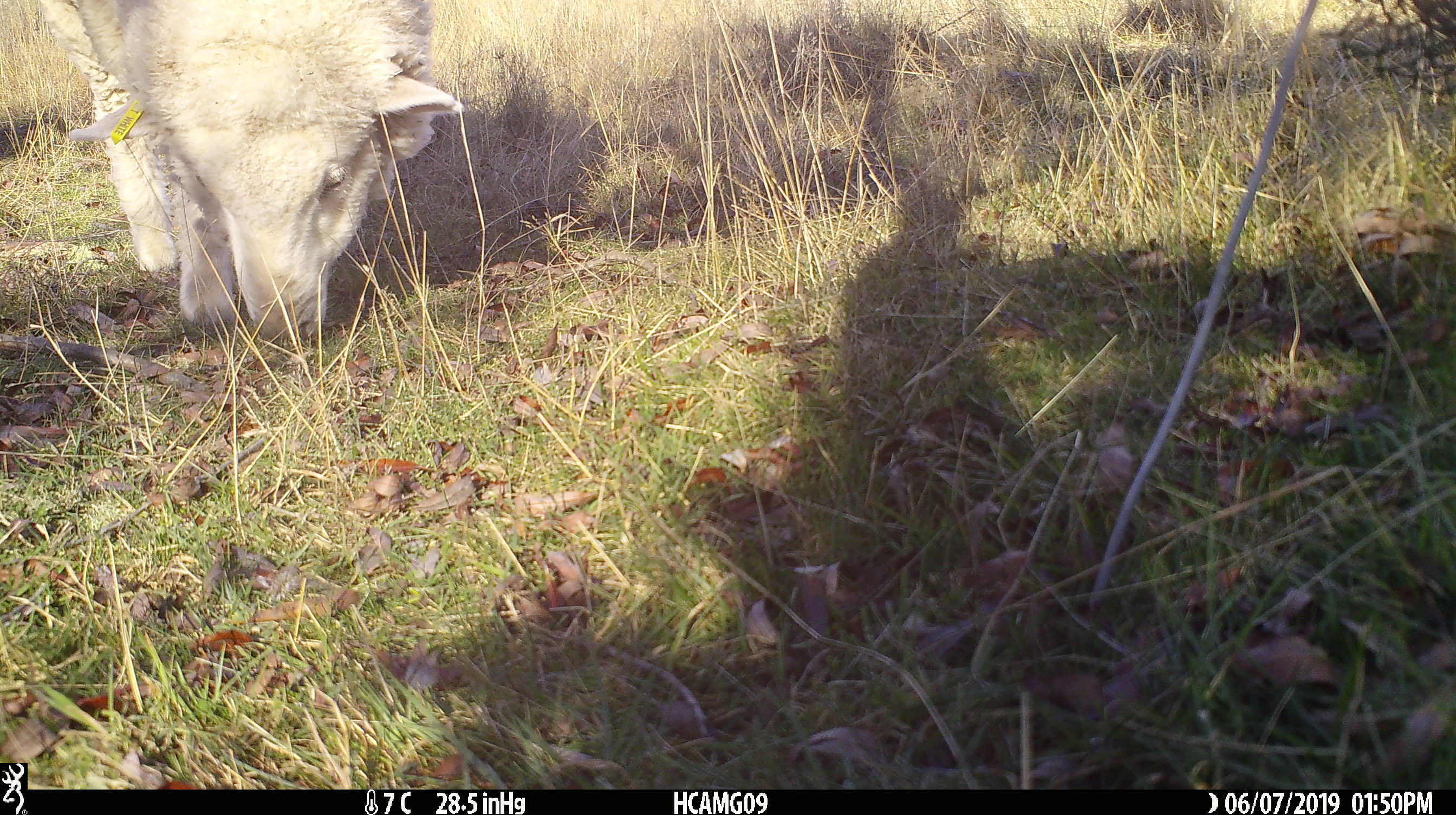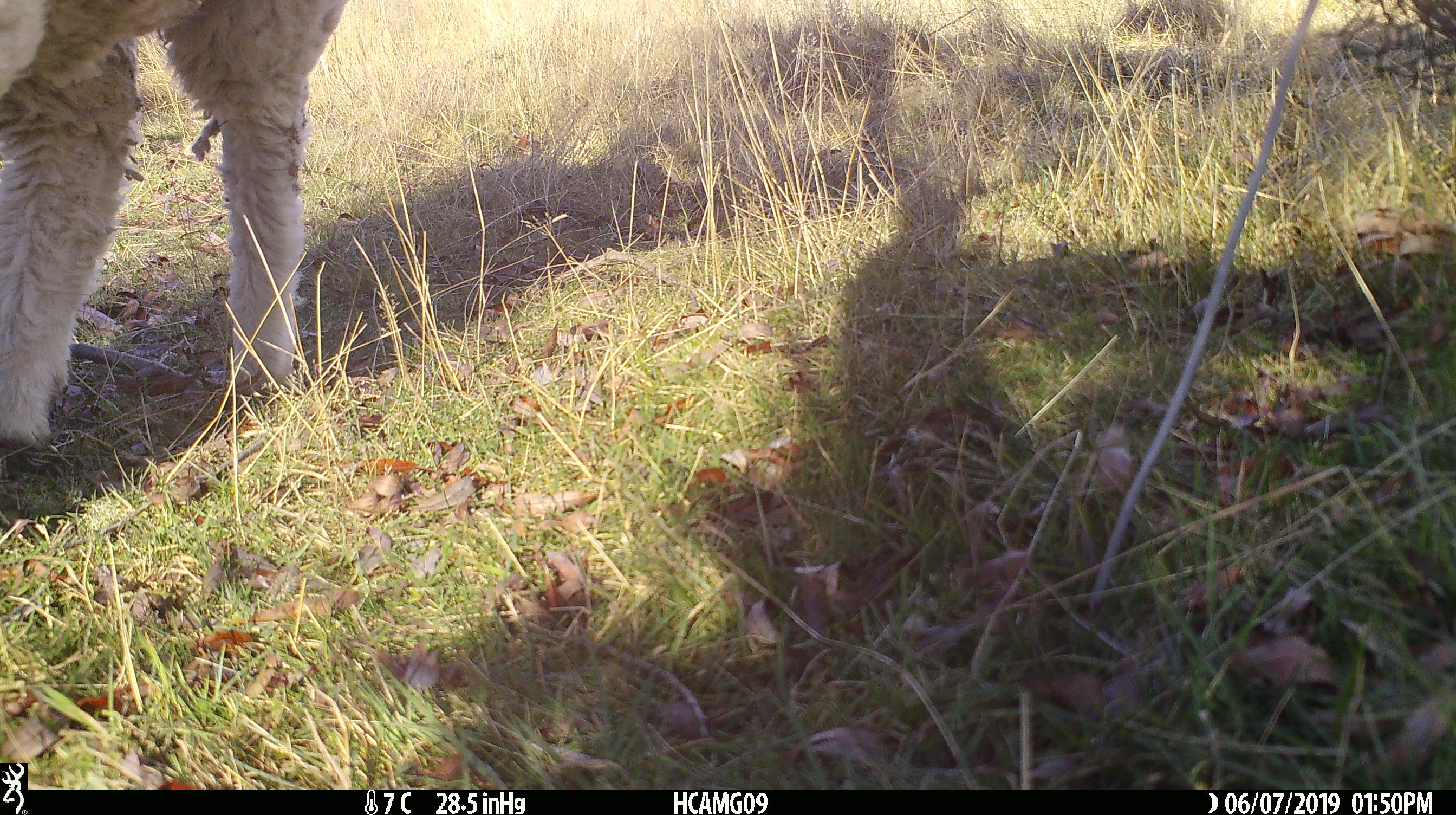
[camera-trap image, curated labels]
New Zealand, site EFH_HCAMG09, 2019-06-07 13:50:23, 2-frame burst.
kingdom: Animalia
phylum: Chordata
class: Mammalia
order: Artiodactyla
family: Bovidae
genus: Ovis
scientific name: Ovis aries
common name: domestic sheep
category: sheep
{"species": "sheep (domestic sheep) (Ovis aries)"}